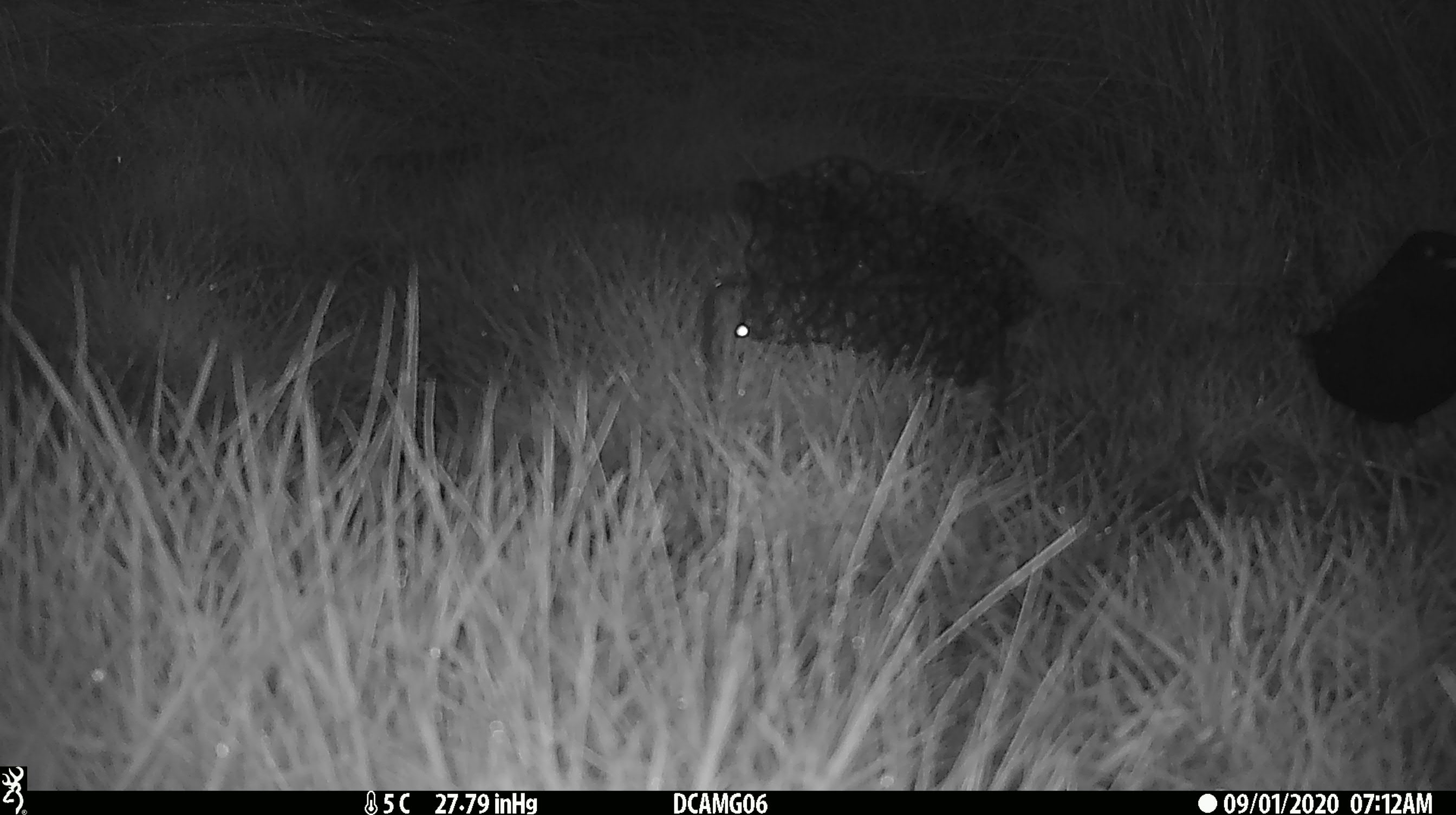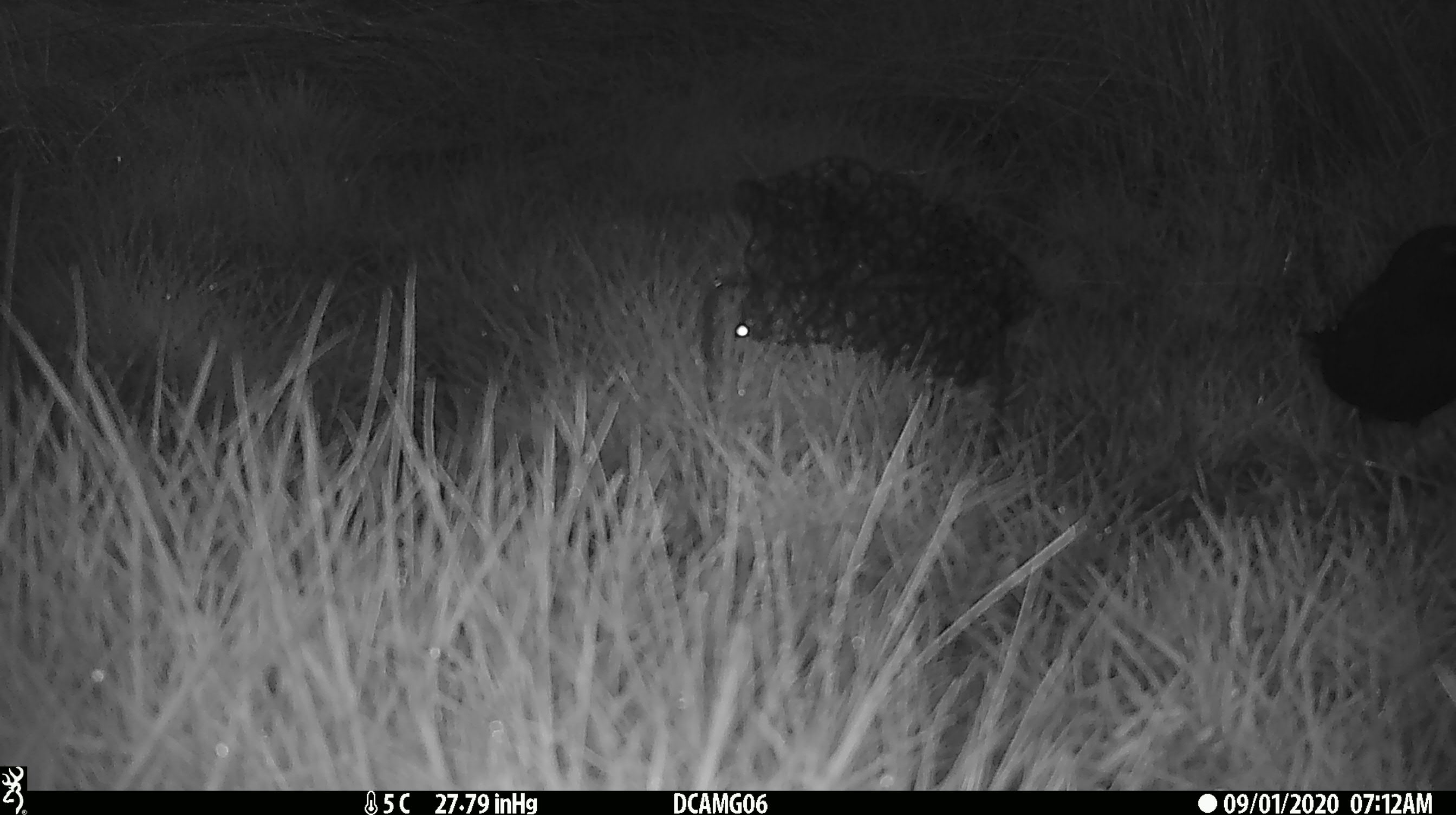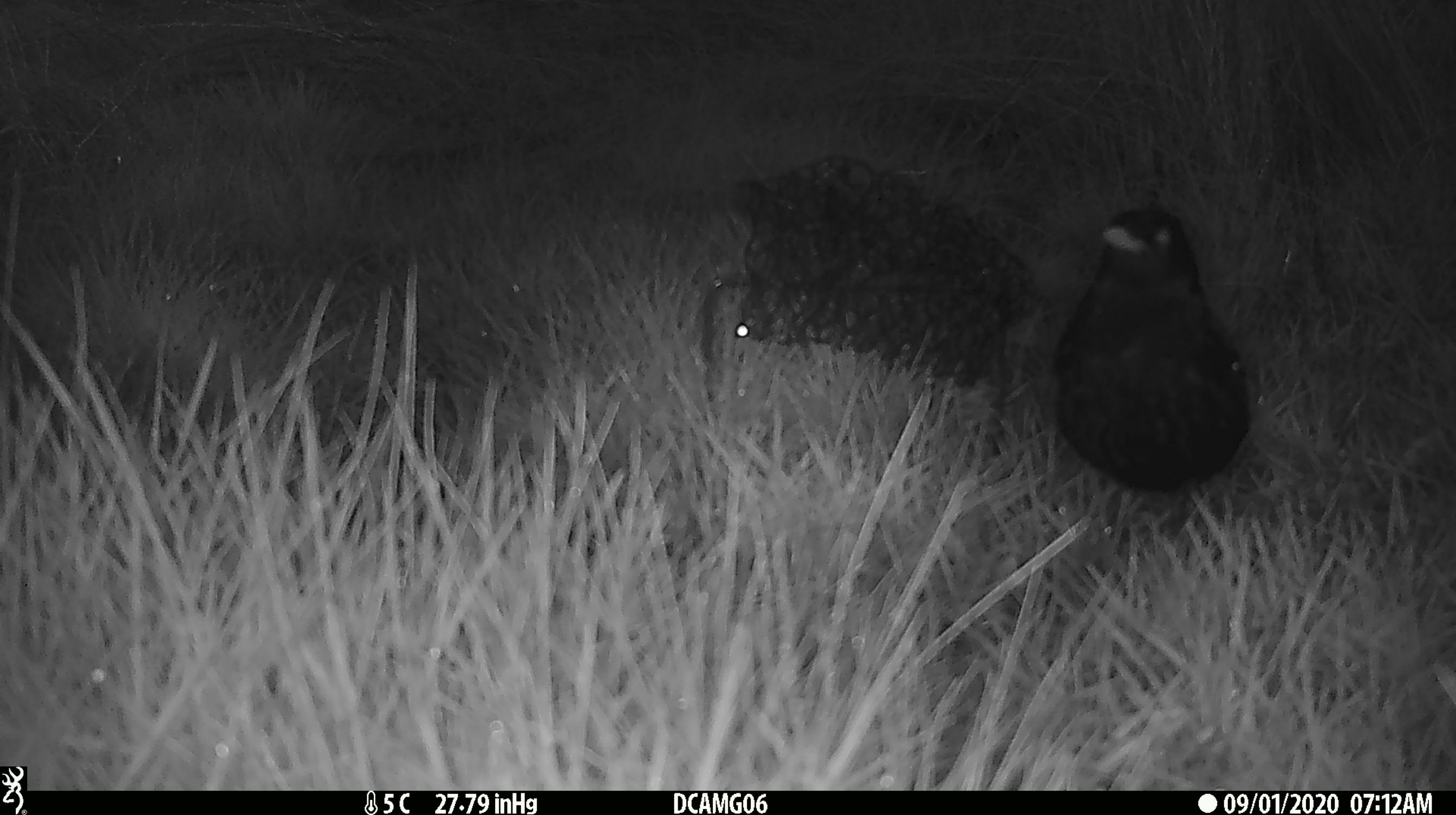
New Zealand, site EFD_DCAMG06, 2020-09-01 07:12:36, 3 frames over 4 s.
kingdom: Animalia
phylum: Chordata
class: Aves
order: Passeriformes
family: Turdidae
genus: Turdus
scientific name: Turdus merula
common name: eurasian blackbird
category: blackbird